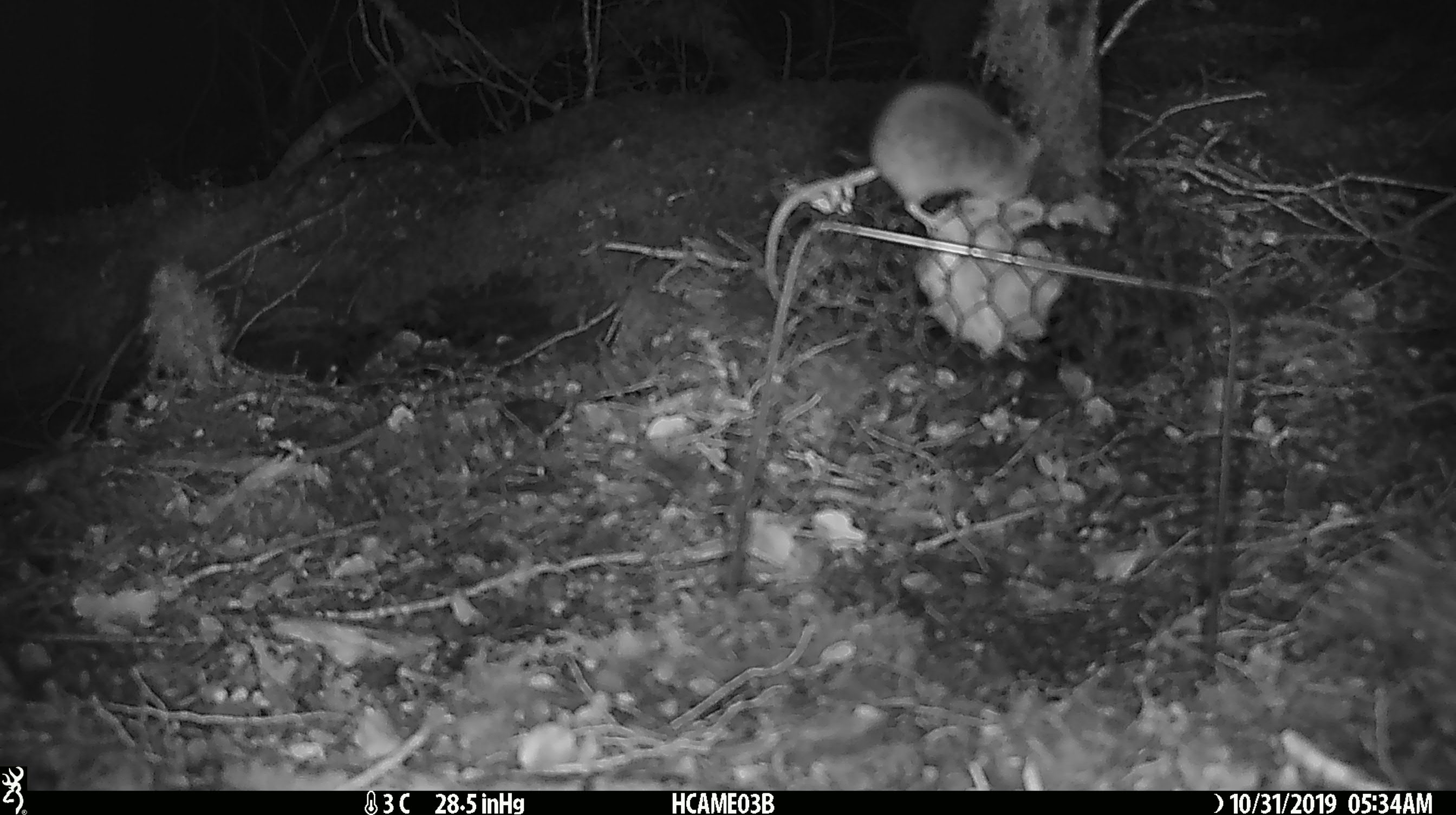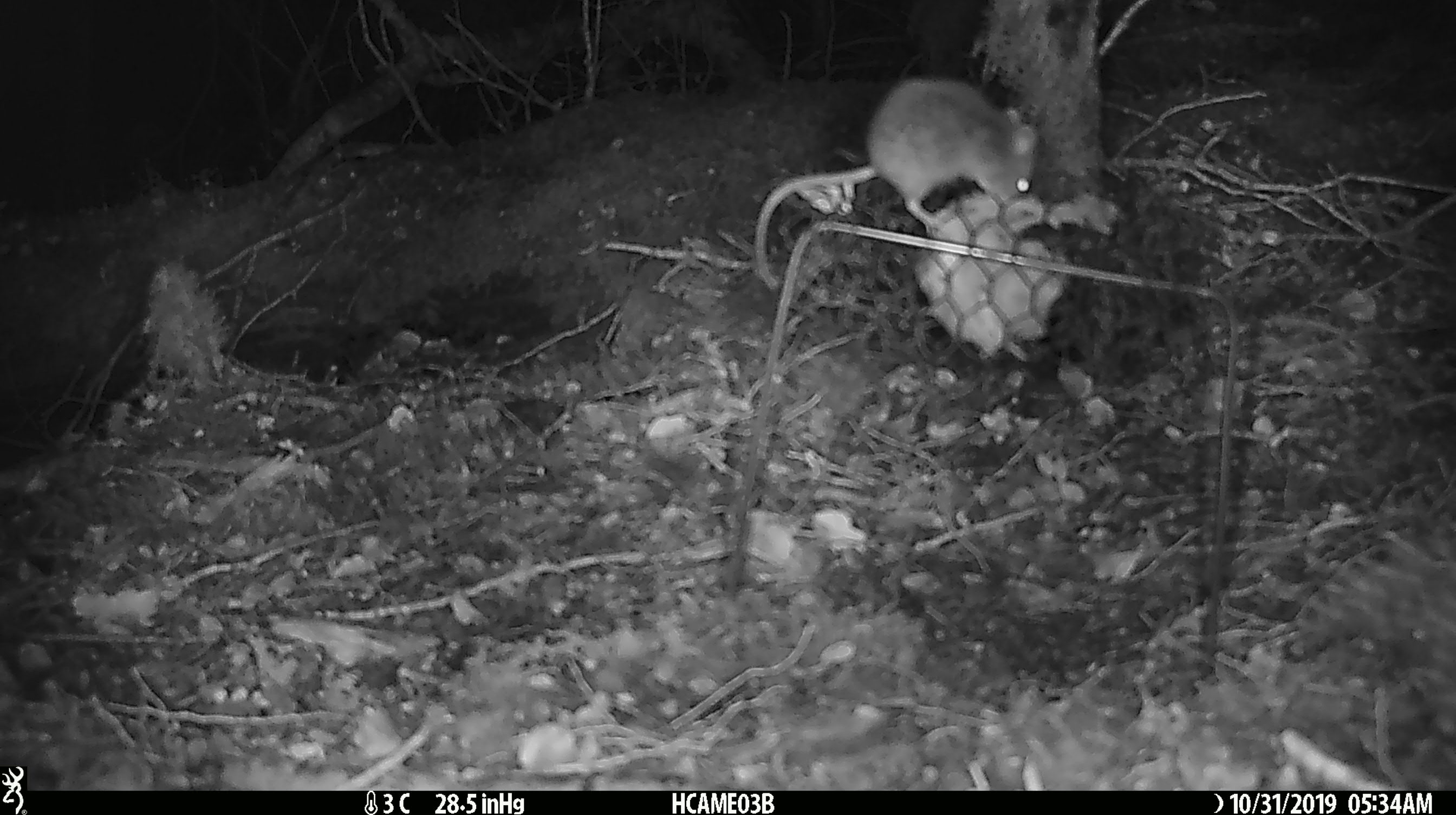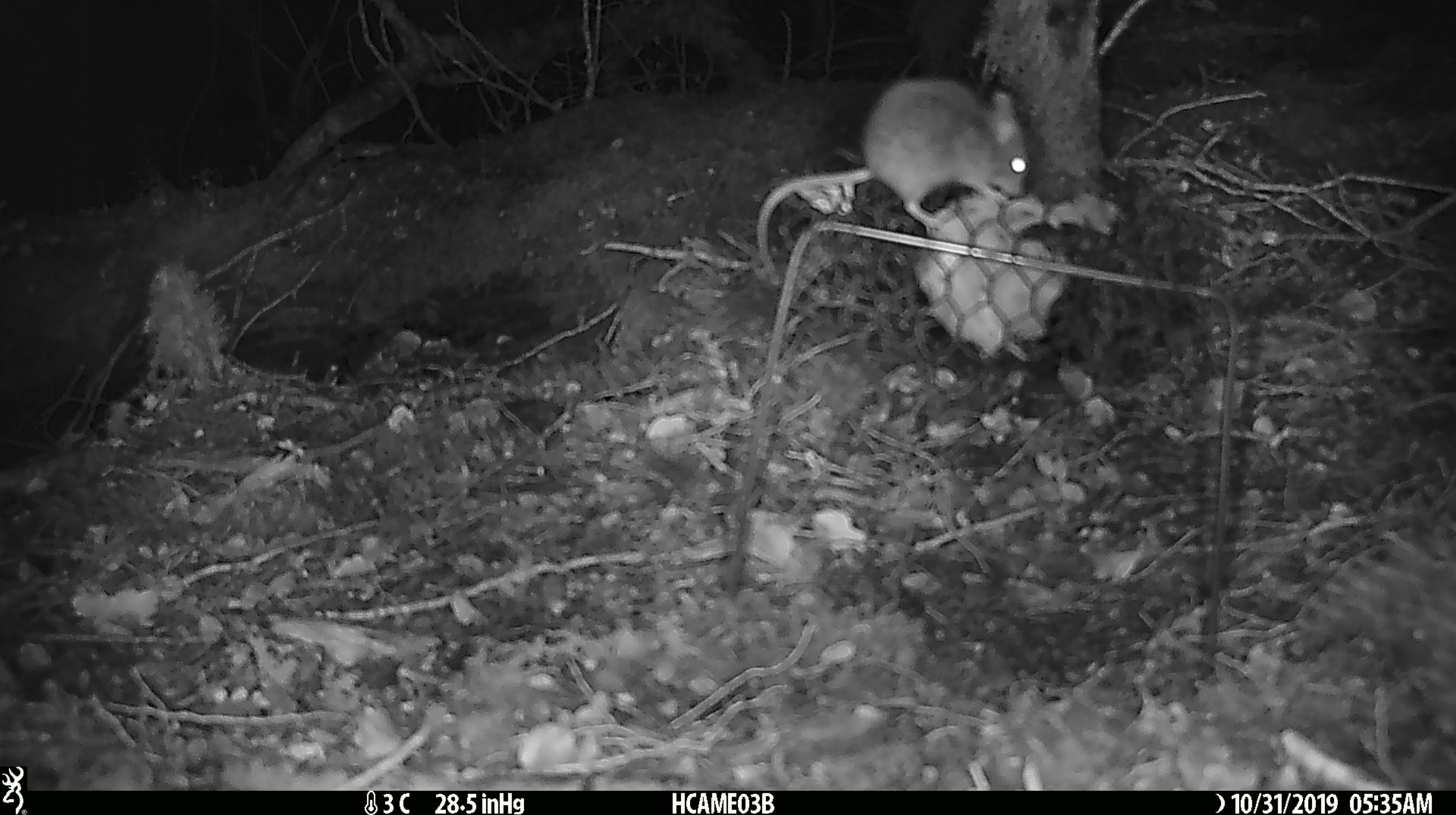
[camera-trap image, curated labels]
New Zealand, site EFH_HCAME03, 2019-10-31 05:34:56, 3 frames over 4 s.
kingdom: Animalia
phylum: Chordata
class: Mammalia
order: Rodentia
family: Muridae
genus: Mus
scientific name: Mus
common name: mouse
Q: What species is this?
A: Mouse (Mus).